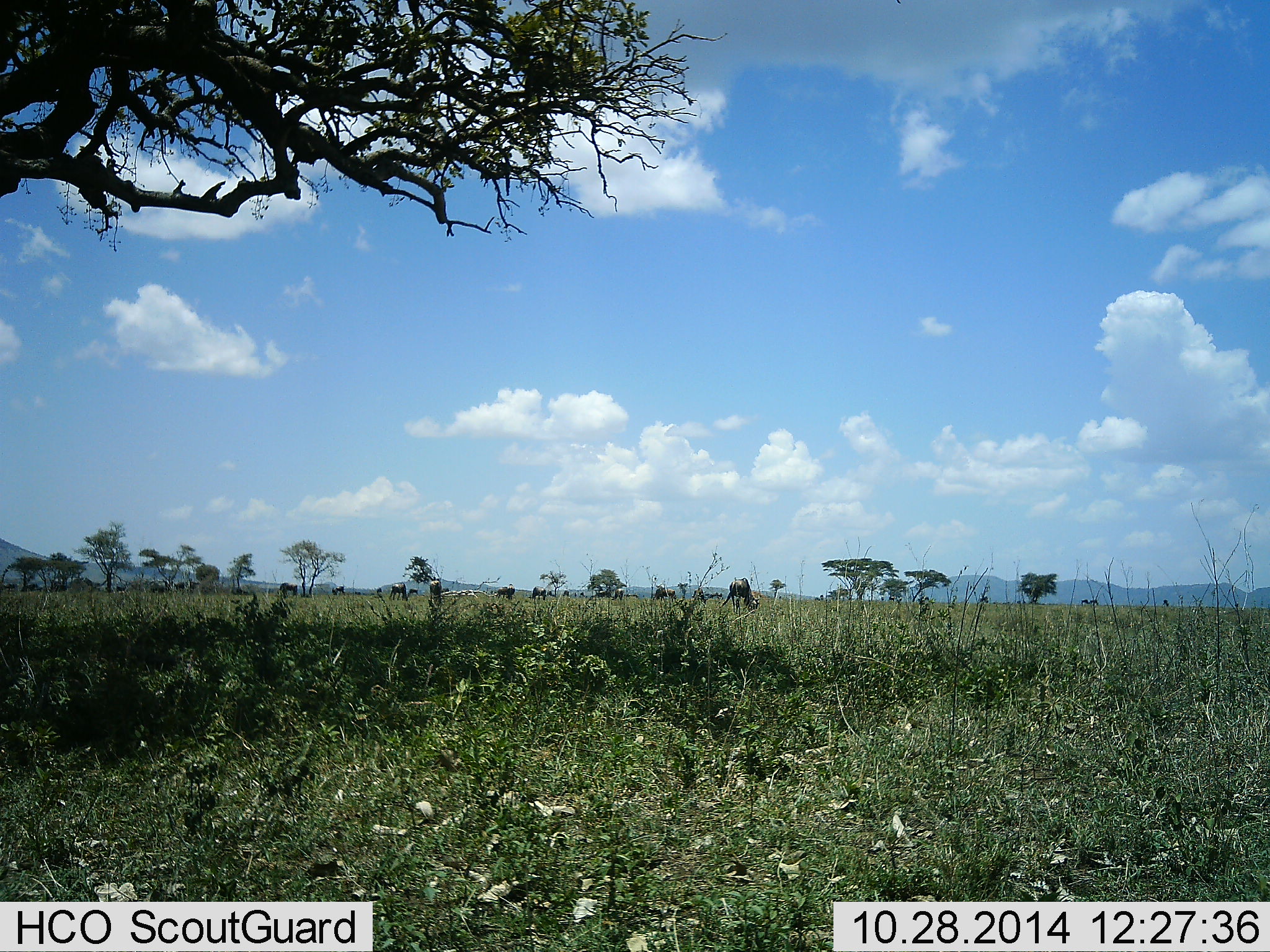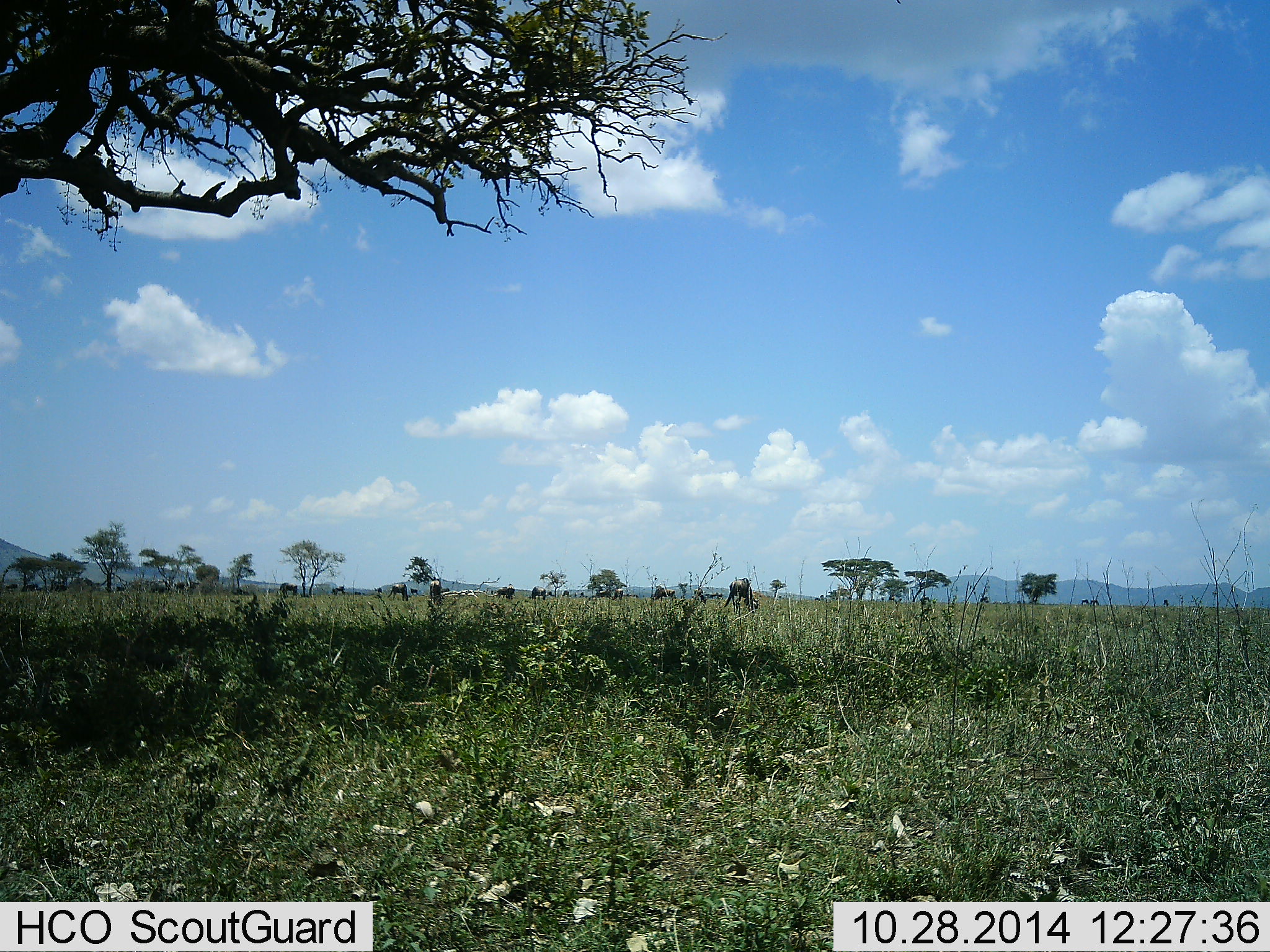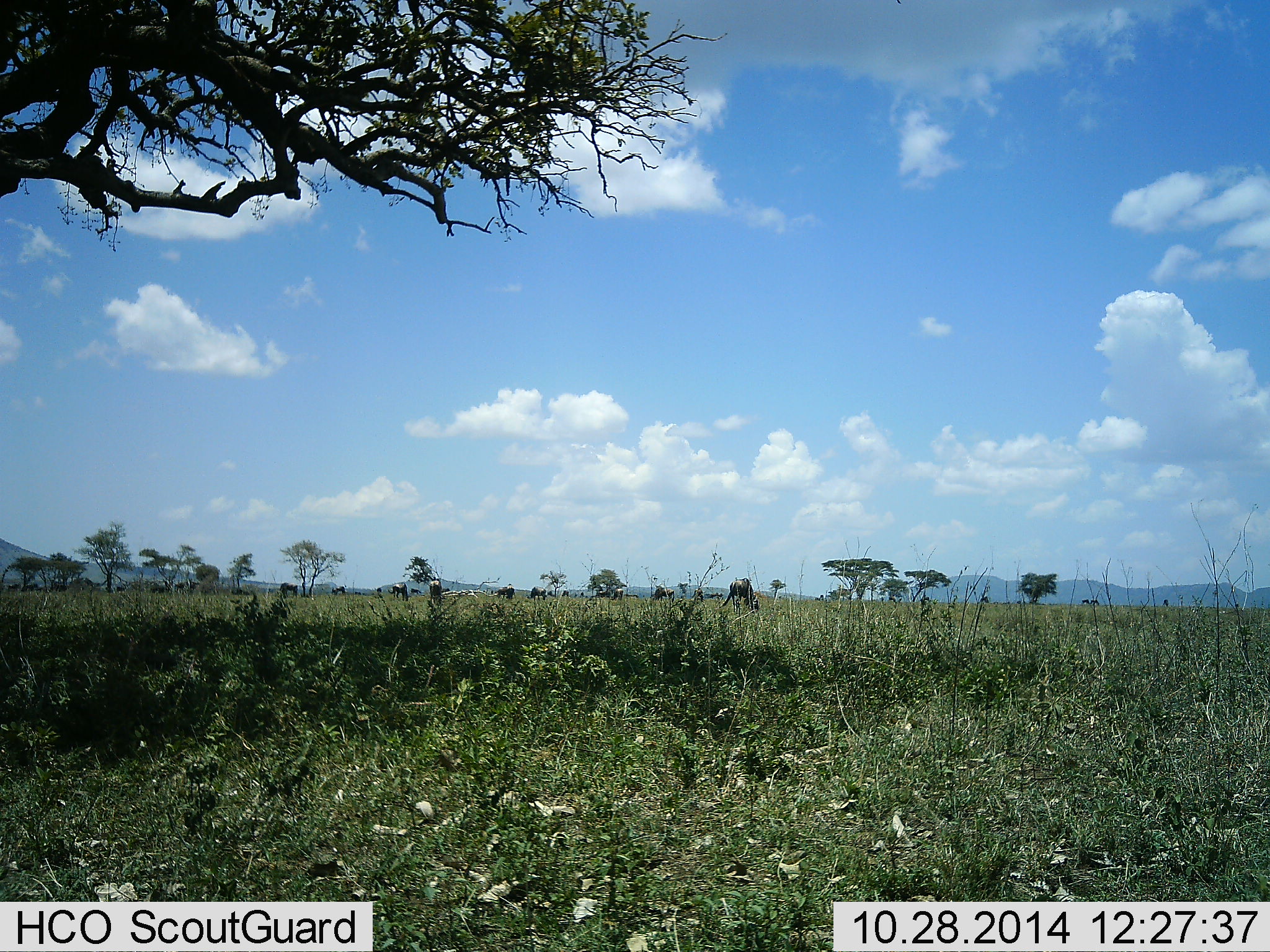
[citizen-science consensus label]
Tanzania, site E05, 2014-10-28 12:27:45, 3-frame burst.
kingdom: Animalia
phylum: Chordata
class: Mammalia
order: Artiodactyla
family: Bovidae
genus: Connochaetes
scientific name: Connochaetes taurinus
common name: blue wildebeest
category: wildebeest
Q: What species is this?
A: Wildebeest (blue wildebeest) (Connochaetes taurinus).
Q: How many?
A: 11-50.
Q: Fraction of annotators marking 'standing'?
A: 30%.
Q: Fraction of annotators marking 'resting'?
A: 0%.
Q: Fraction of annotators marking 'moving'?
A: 0%.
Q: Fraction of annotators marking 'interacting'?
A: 0%.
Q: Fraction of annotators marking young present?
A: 0%.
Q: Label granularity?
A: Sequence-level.